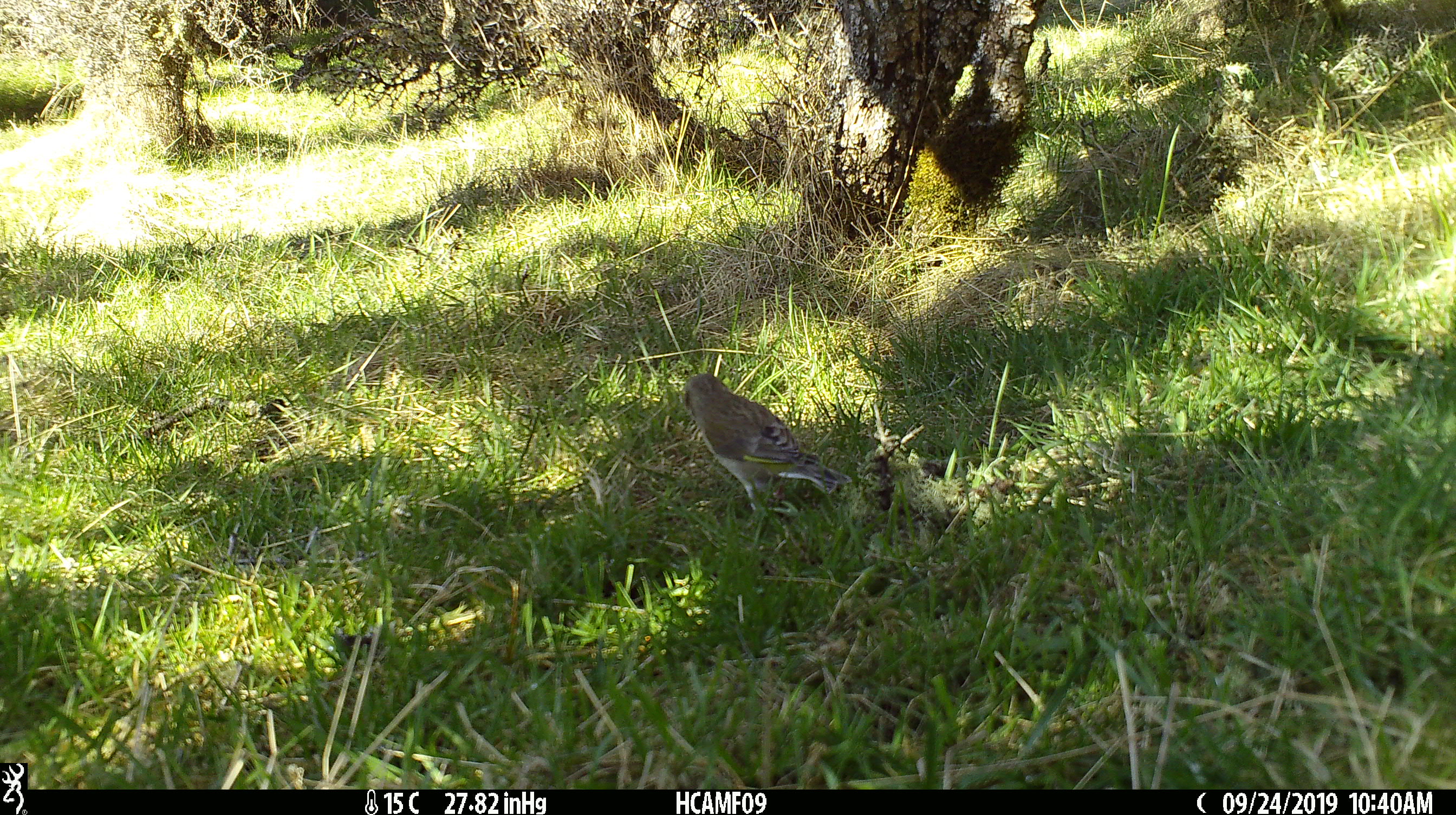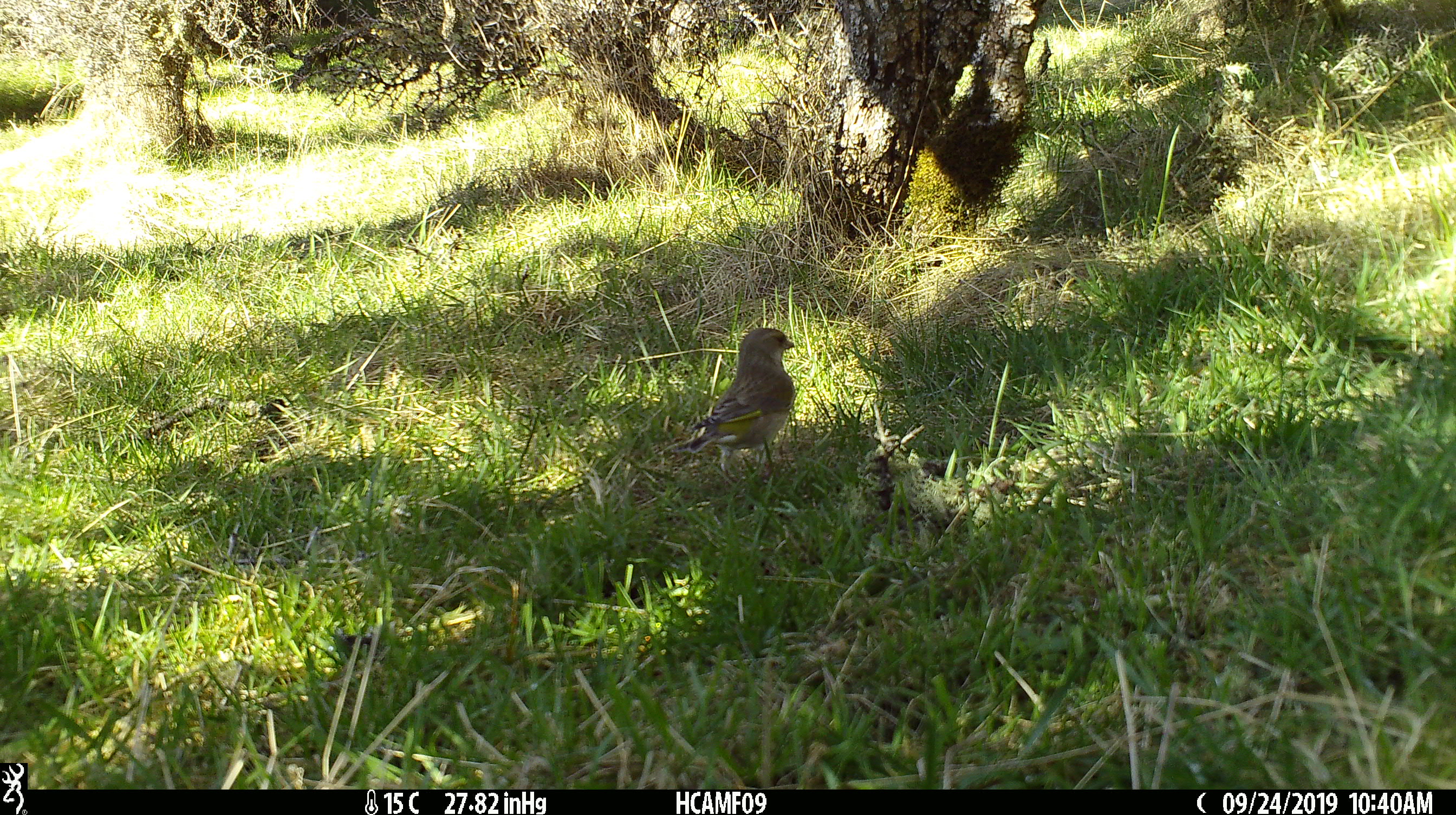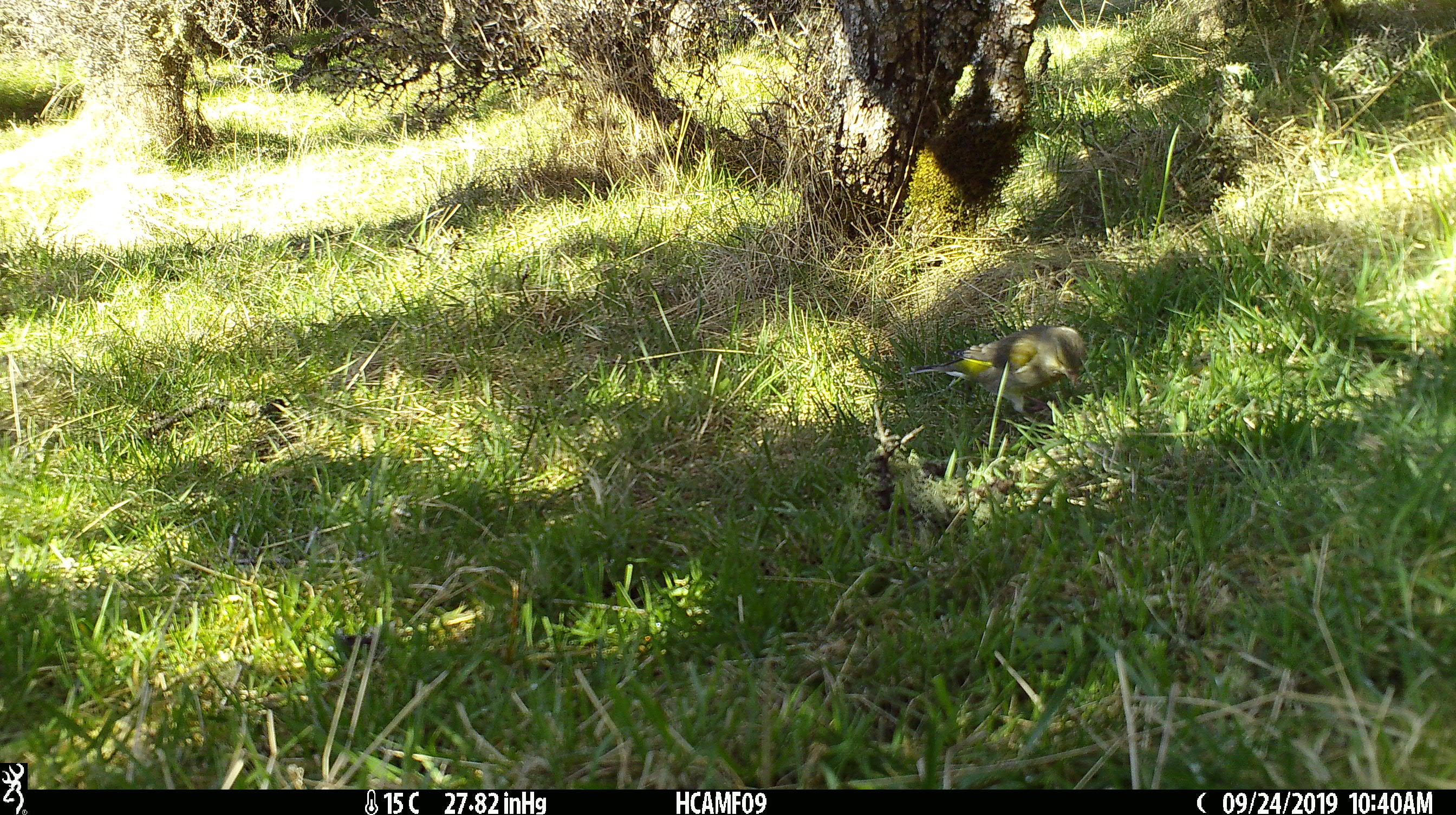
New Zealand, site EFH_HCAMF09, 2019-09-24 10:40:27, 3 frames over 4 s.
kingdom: Animalia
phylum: Chordata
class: Aves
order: Passeriformes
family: Fringillidae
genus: Chloris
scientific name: Chloris chloris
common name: greenfinch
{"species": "greenfinch (Chloris chloris)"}